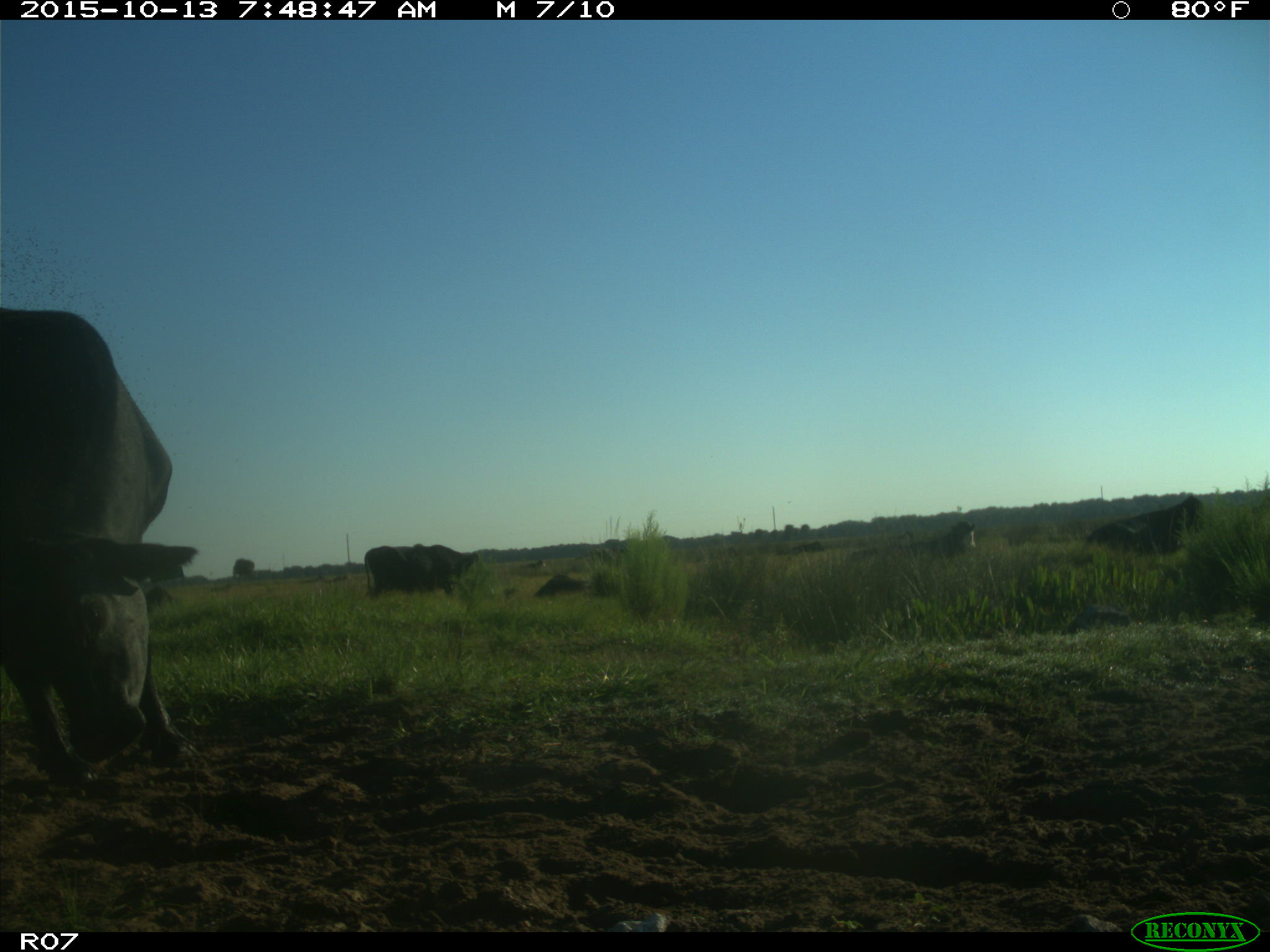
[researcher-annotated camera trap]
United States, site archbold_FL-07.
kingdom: Animalia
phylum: Chordata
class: Mammalia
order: Artiodactyla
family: Bovidae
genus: Bos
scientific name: Bos taurus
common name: domestic cow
Bos taurus (domestic cow).